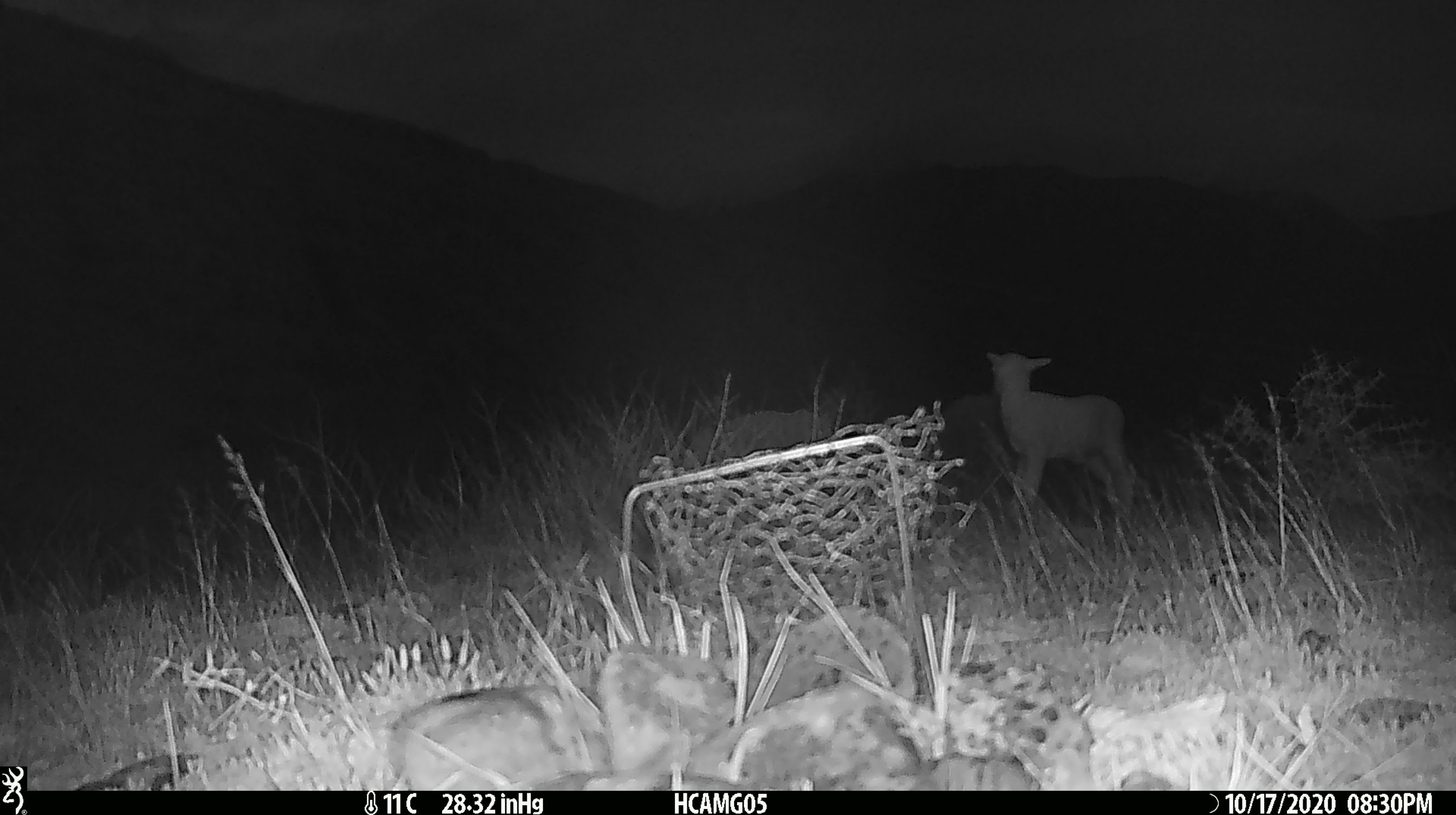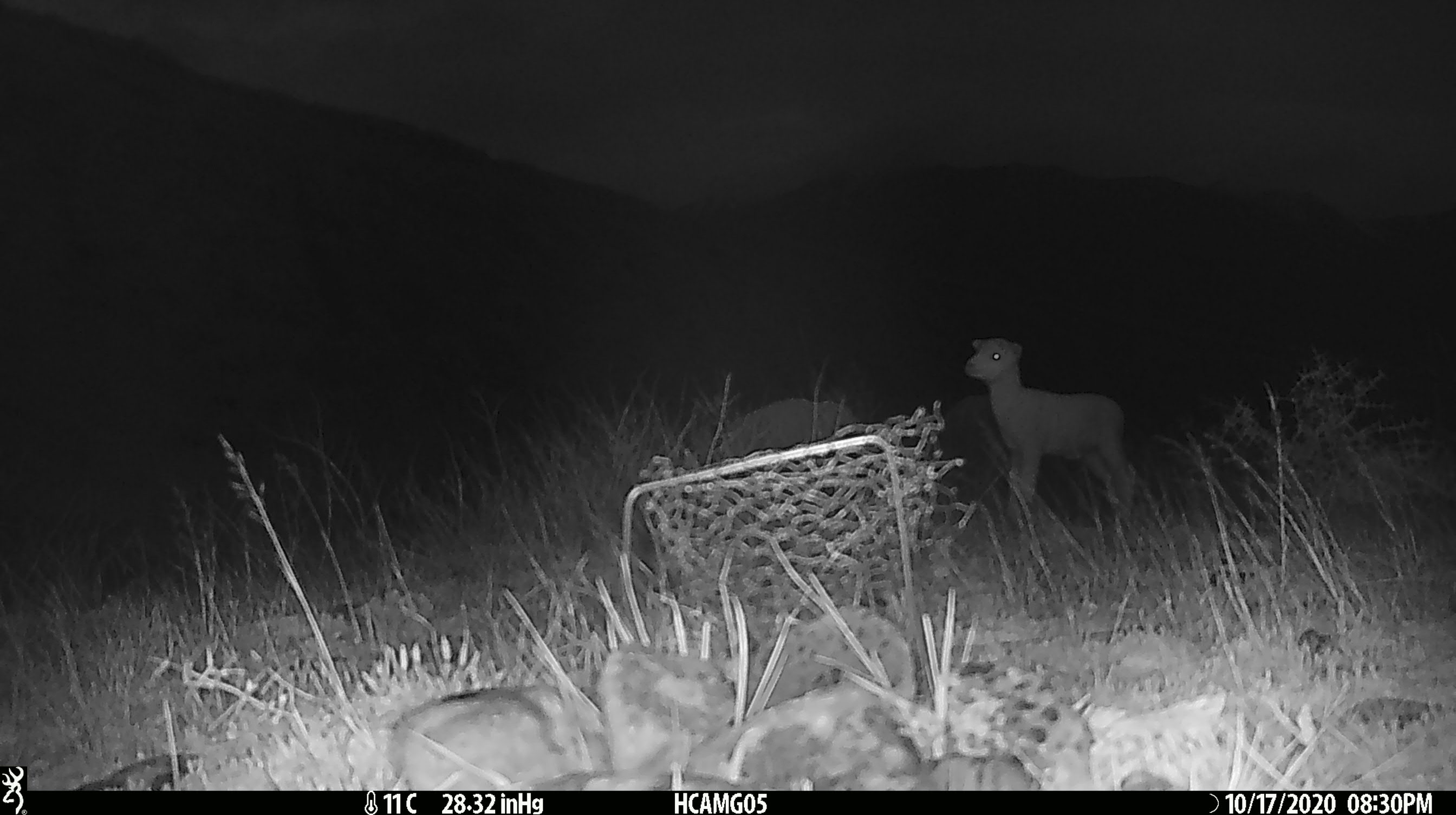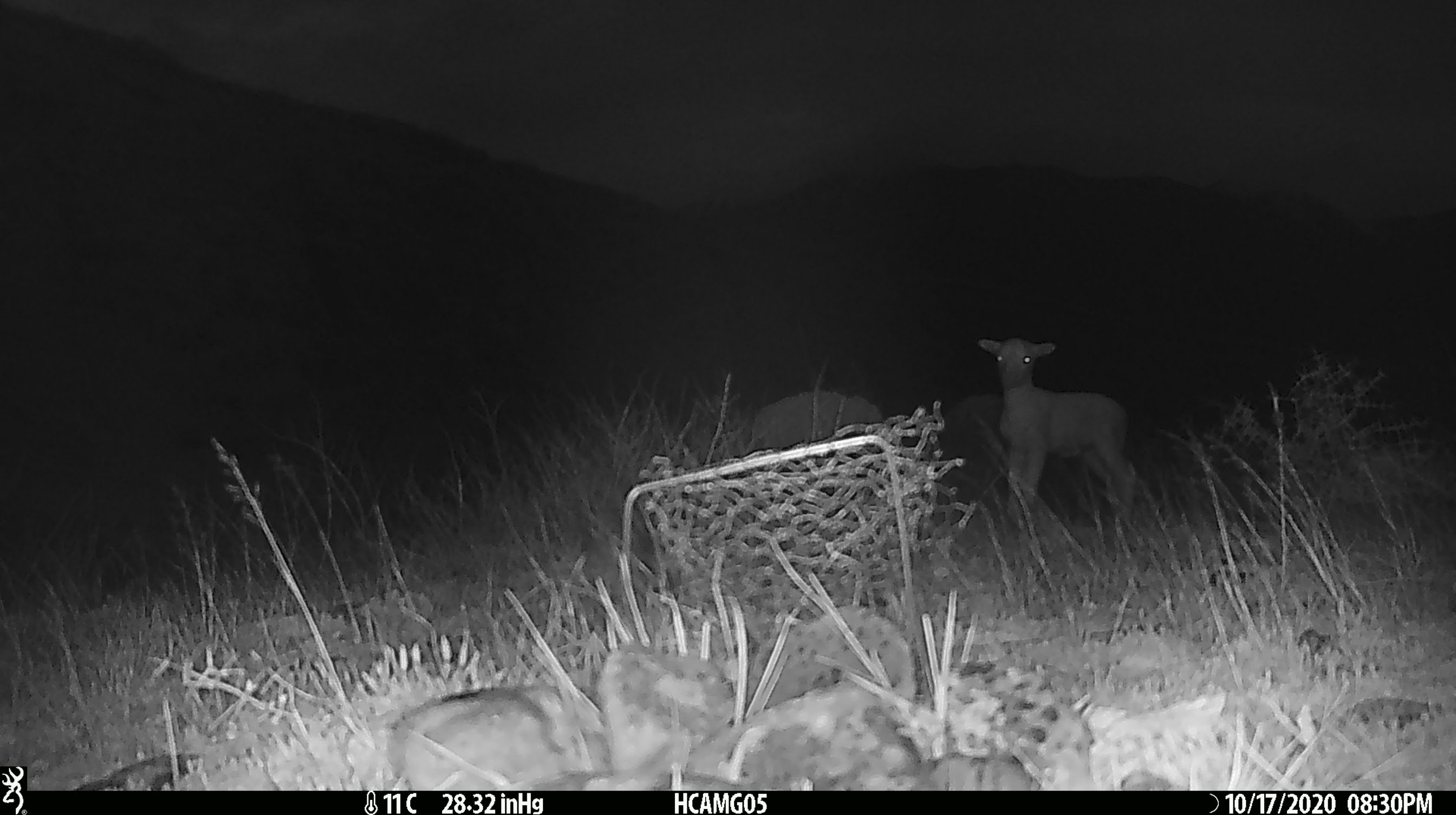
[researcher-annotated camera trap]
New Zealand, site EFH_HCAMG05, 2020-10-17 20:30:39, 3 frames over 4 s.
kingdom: Animalia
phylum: Chordata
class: Mammalia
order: Artiodactyla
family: Bovidae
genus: Ovis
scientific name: Ovis aries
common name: domestic sheep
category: sheep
Sheep (domestic sheep) (Ovis aries).